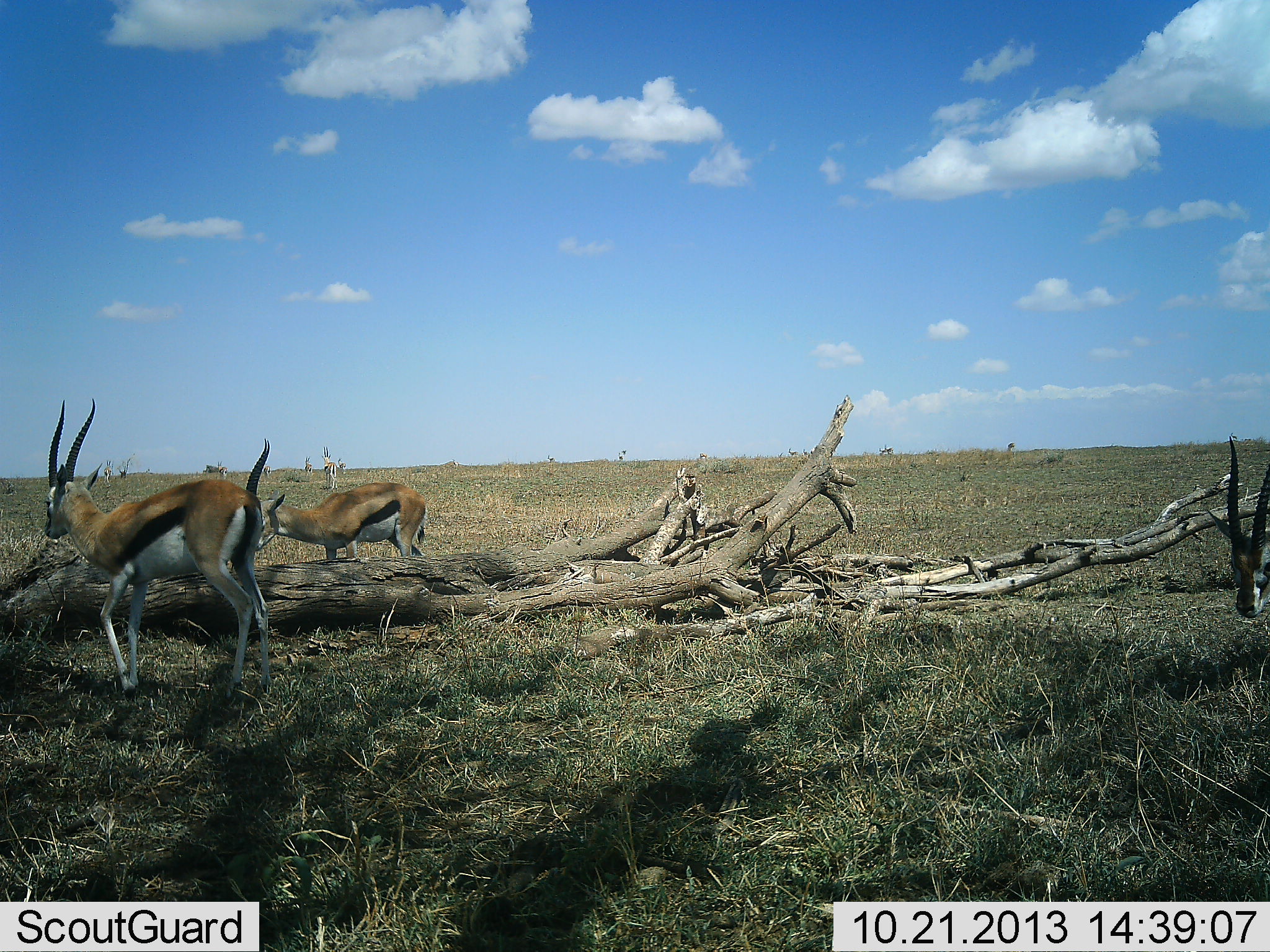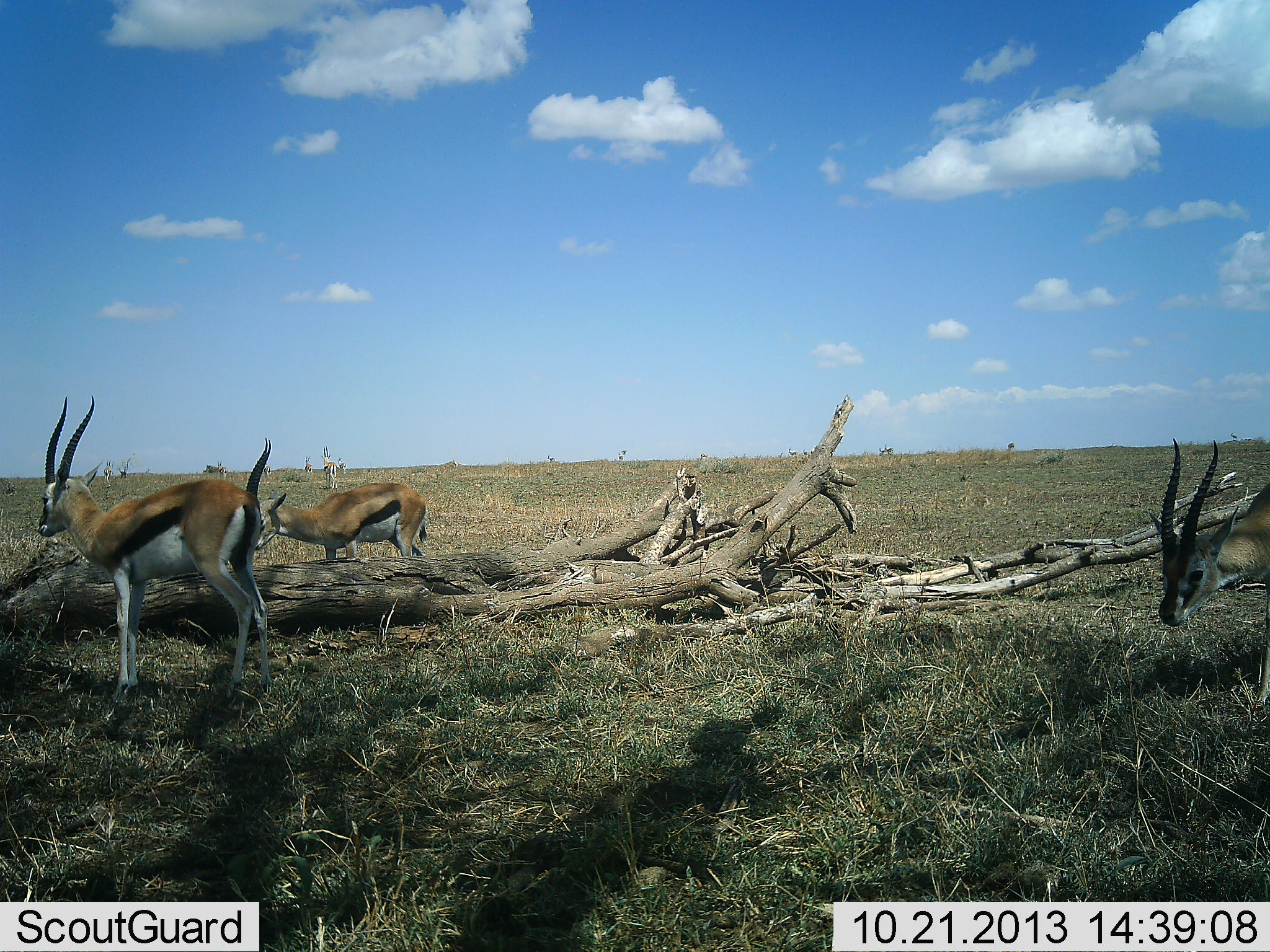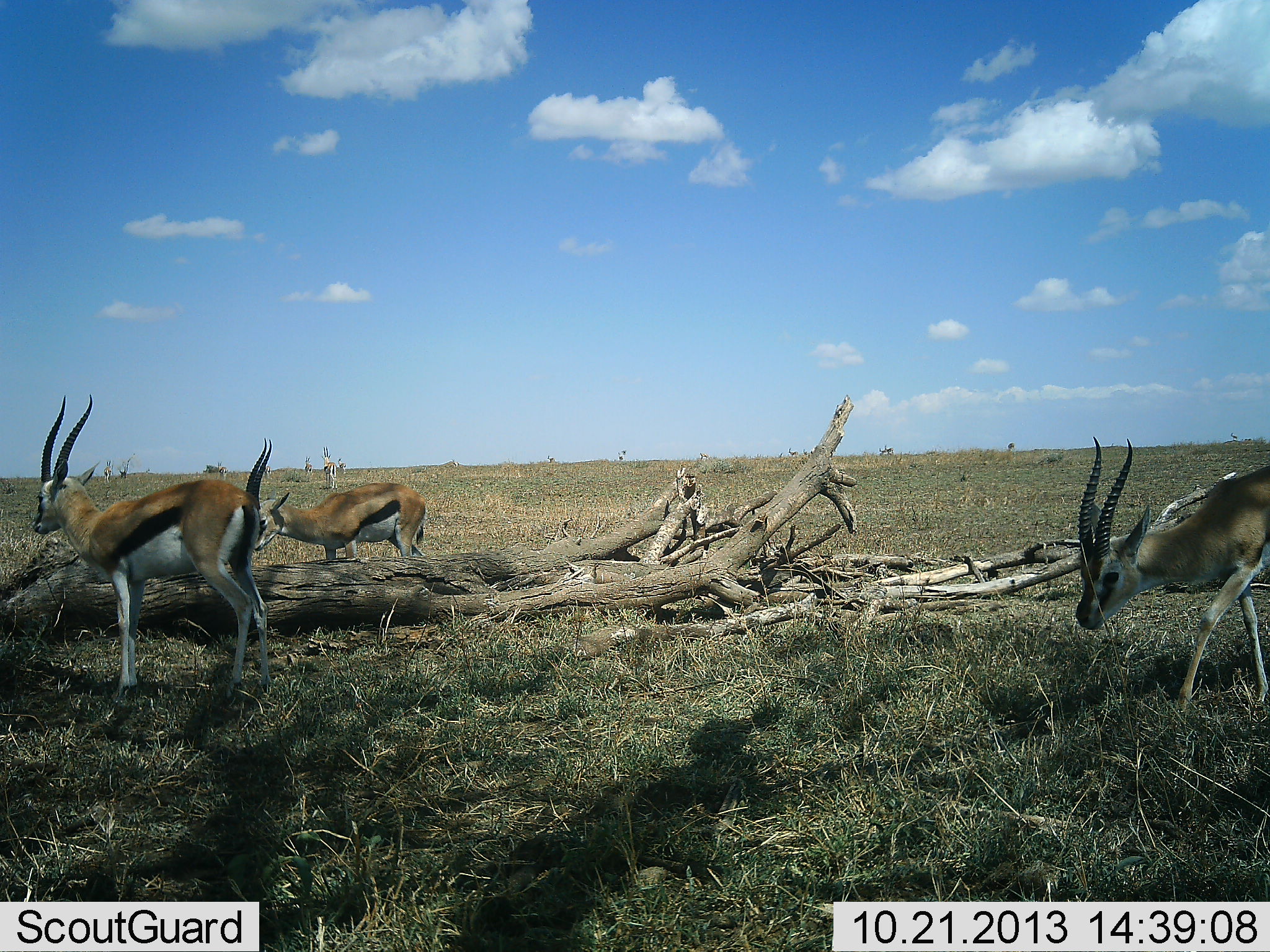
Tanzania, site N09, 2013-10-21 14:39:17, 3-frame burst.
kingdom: Animalia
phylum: Chordata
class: Mammalia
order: Artiodactyla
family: Bovidae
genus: Eudorcas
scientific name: Eudorcas thomsonii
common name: thomson's gazelle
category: gazellethomsons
Gazellethomsons (thomson's gazelle) (Eudorcas thomsonii), count 3. Behavior (volunteer vote fractions): standing 70%, resting 0%, moving 70%, interacting 0%. Young present (vote fraction): 0%. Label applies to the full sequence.